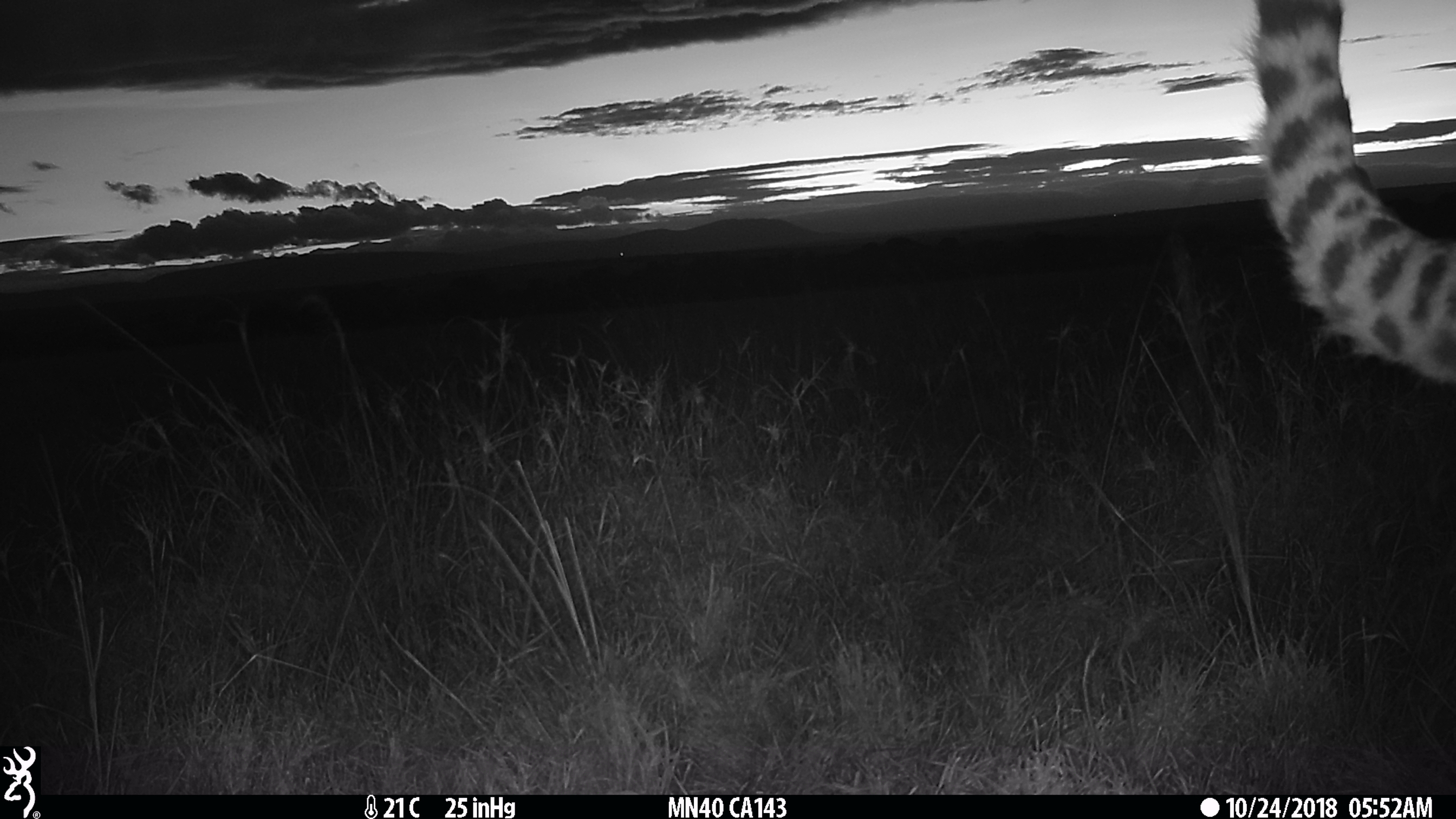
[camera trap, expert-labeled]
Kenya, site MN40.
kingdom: Animalia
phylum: Chordata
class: Mammalia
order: Carnivora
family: Felidae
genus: Acinonyx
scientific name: Acinonyx jubatus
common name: cheetah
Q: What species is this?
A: Cheetah (Acinonyx jubatus).